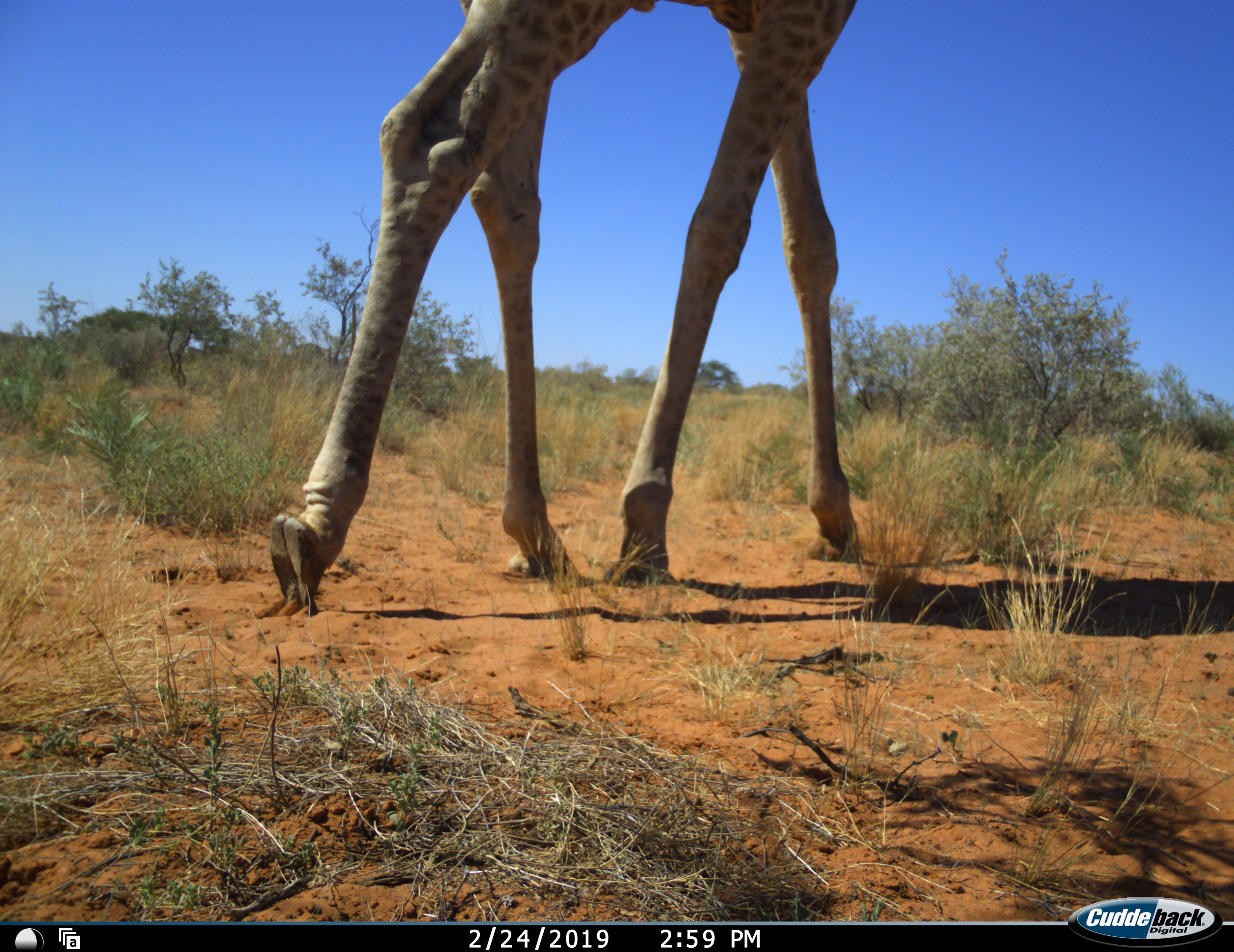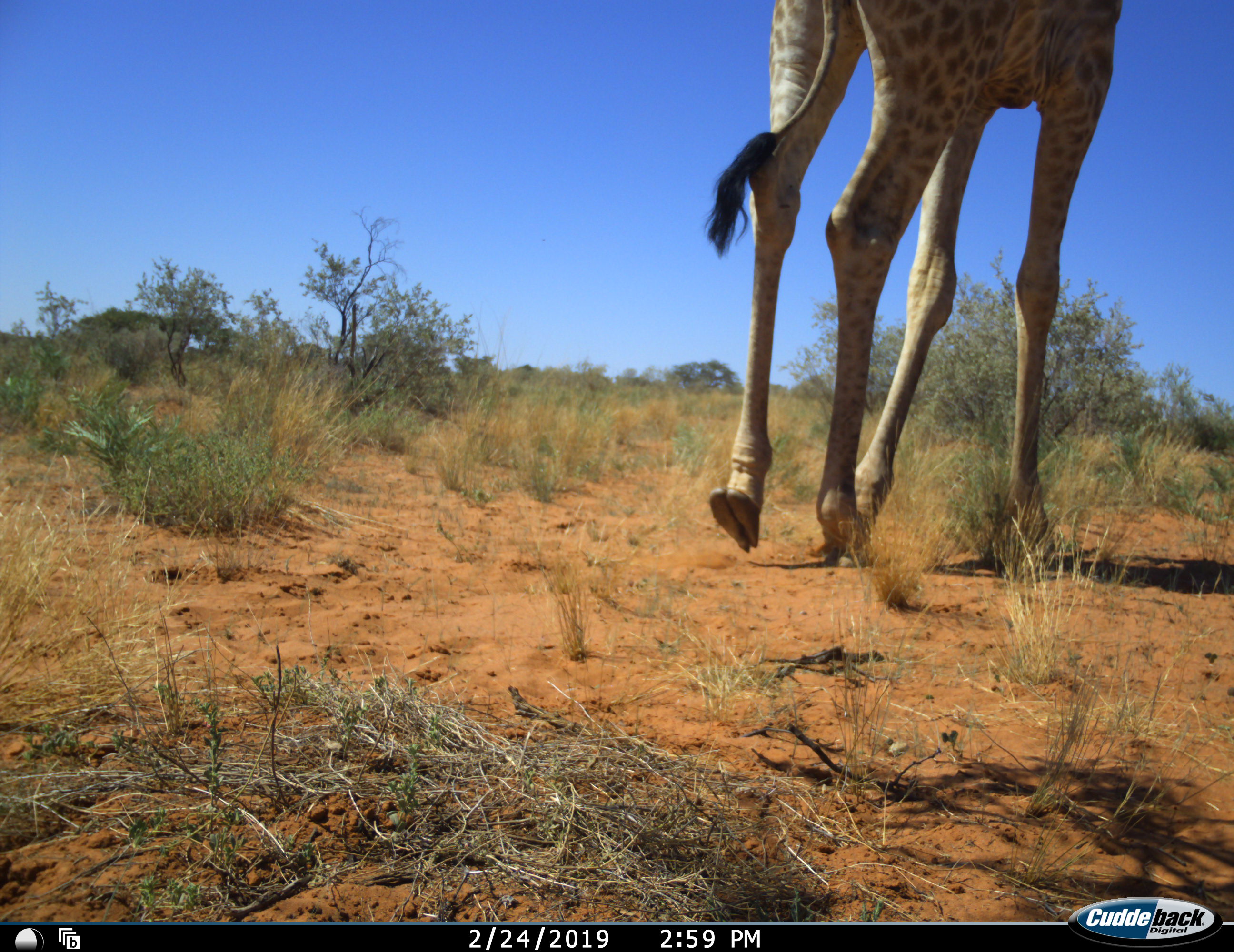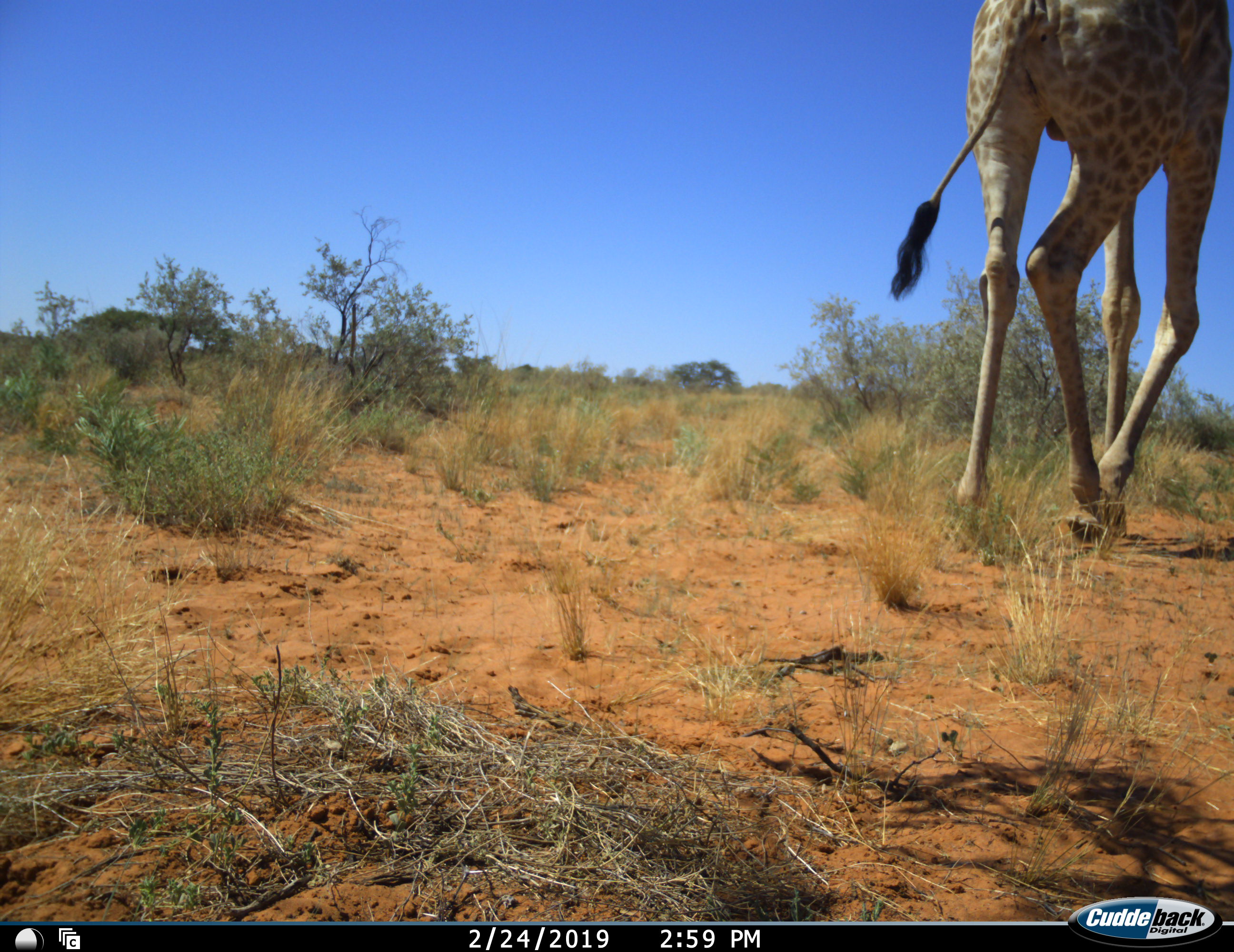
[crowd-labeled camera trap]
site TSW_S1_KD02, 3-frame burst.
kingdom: Animalia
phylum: Chordata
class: Mammalia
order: Artiodactyla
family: Giraffidae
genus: Giraffa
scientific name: Giraffa camelopardalis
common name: giraffe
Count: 1.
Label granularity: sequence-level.